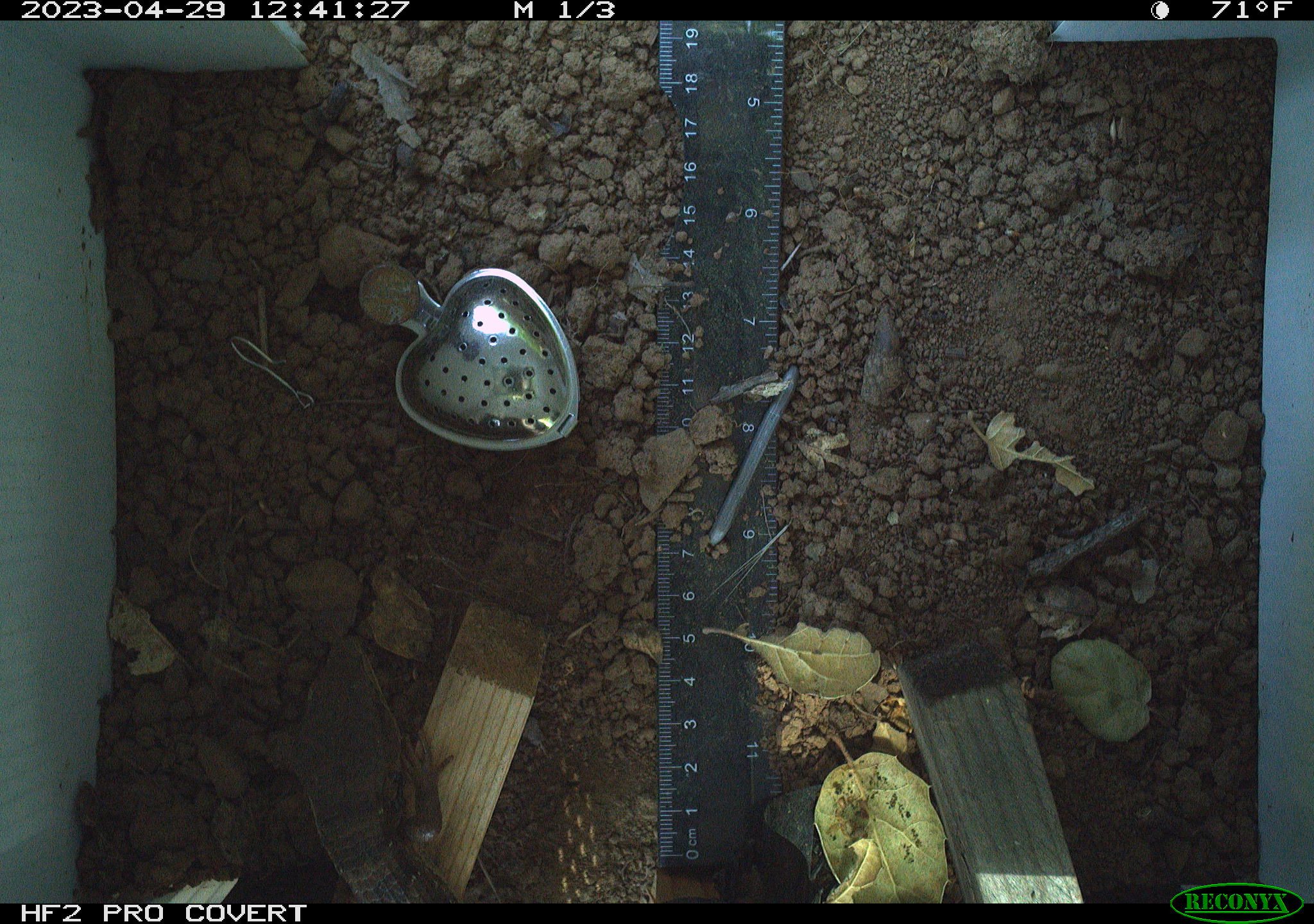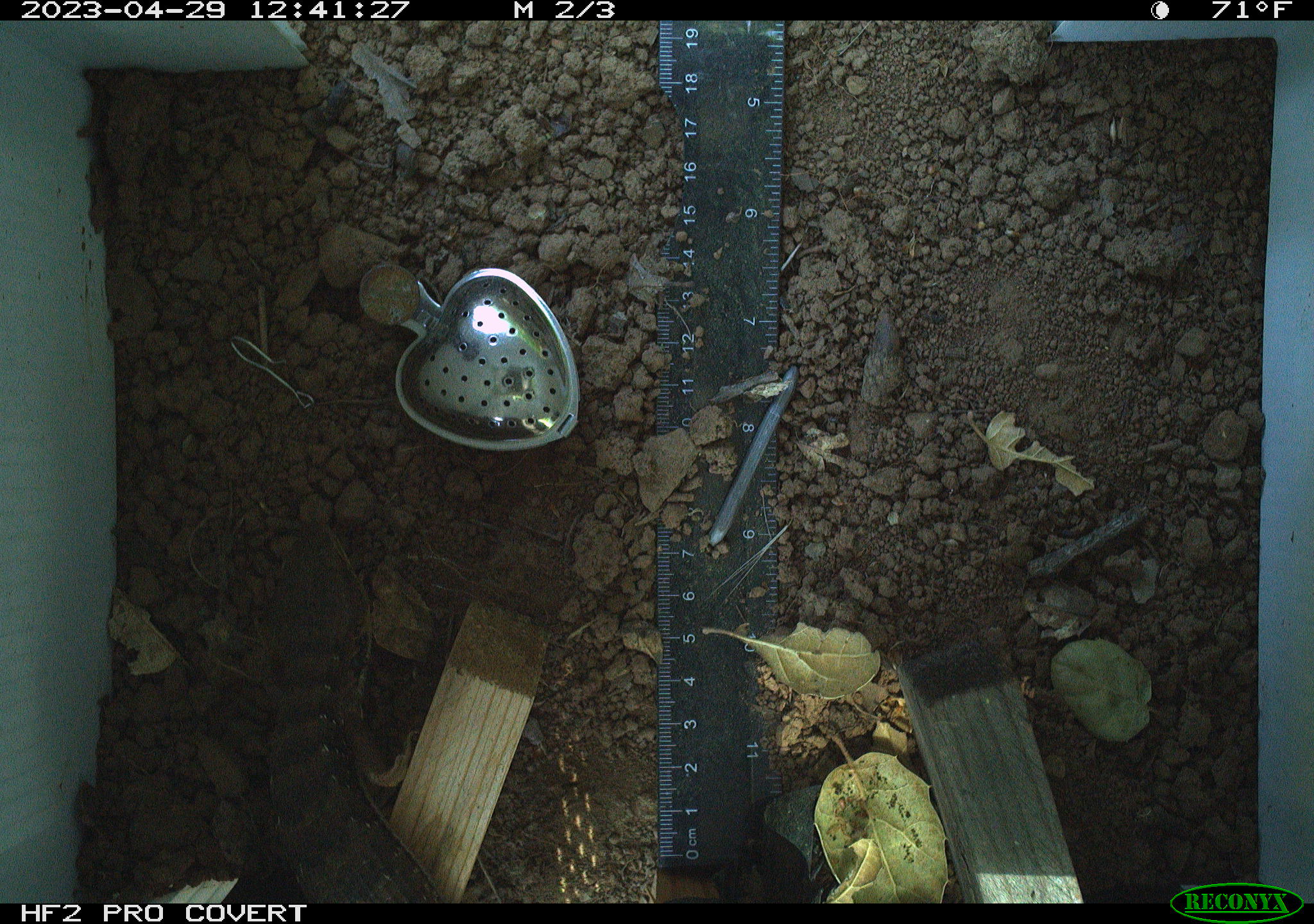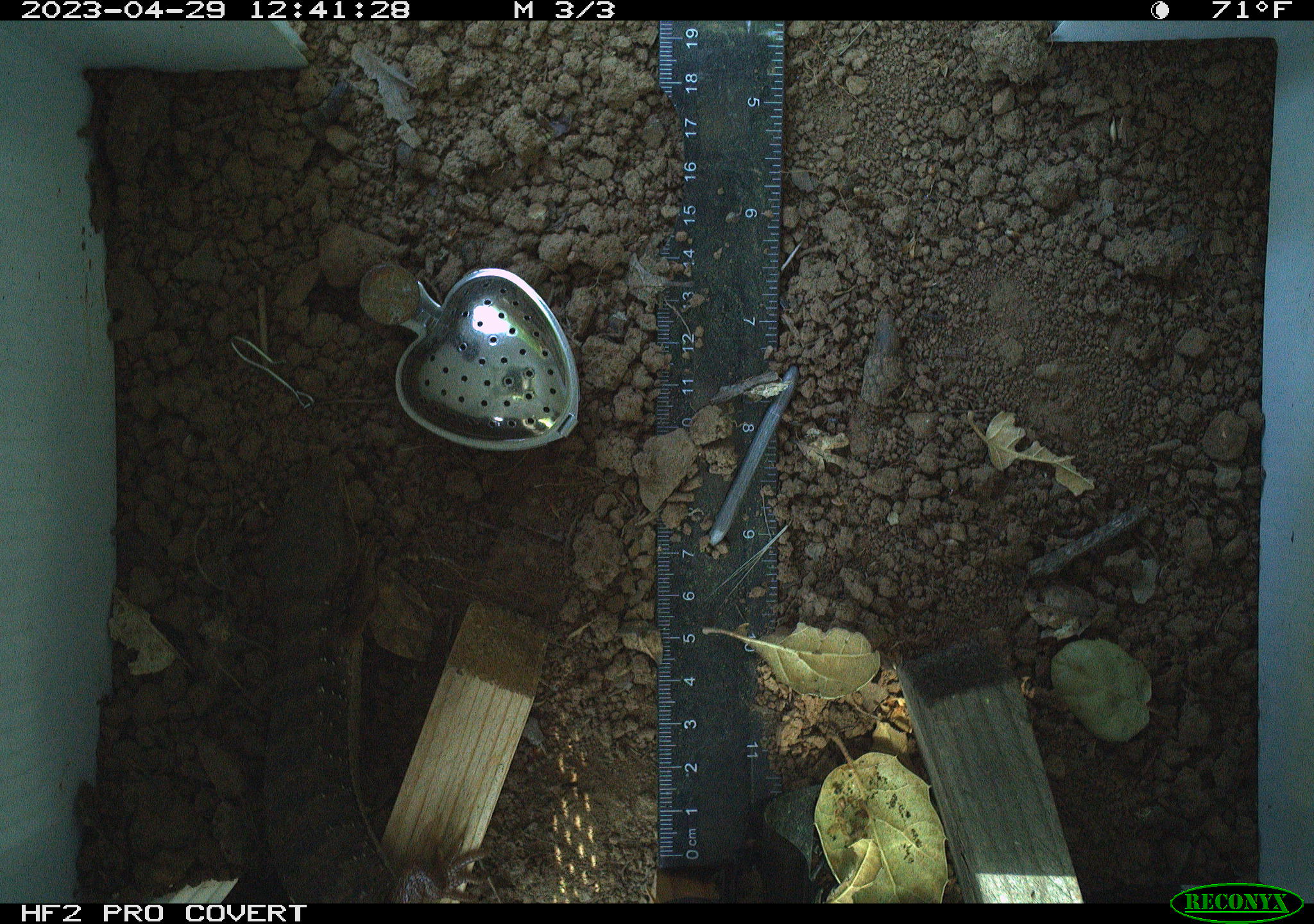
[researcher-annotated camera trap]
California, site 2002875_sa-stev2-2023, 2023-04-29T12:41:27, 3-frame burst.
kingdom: Animalia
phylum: Chordata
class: Reptilia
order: Squamata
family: Anguidae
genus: Elgaria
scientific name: Elgaria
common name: alligator lizards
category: elgaria species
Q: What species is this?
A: Elgaria species (alligator lizards) (Elgaria).